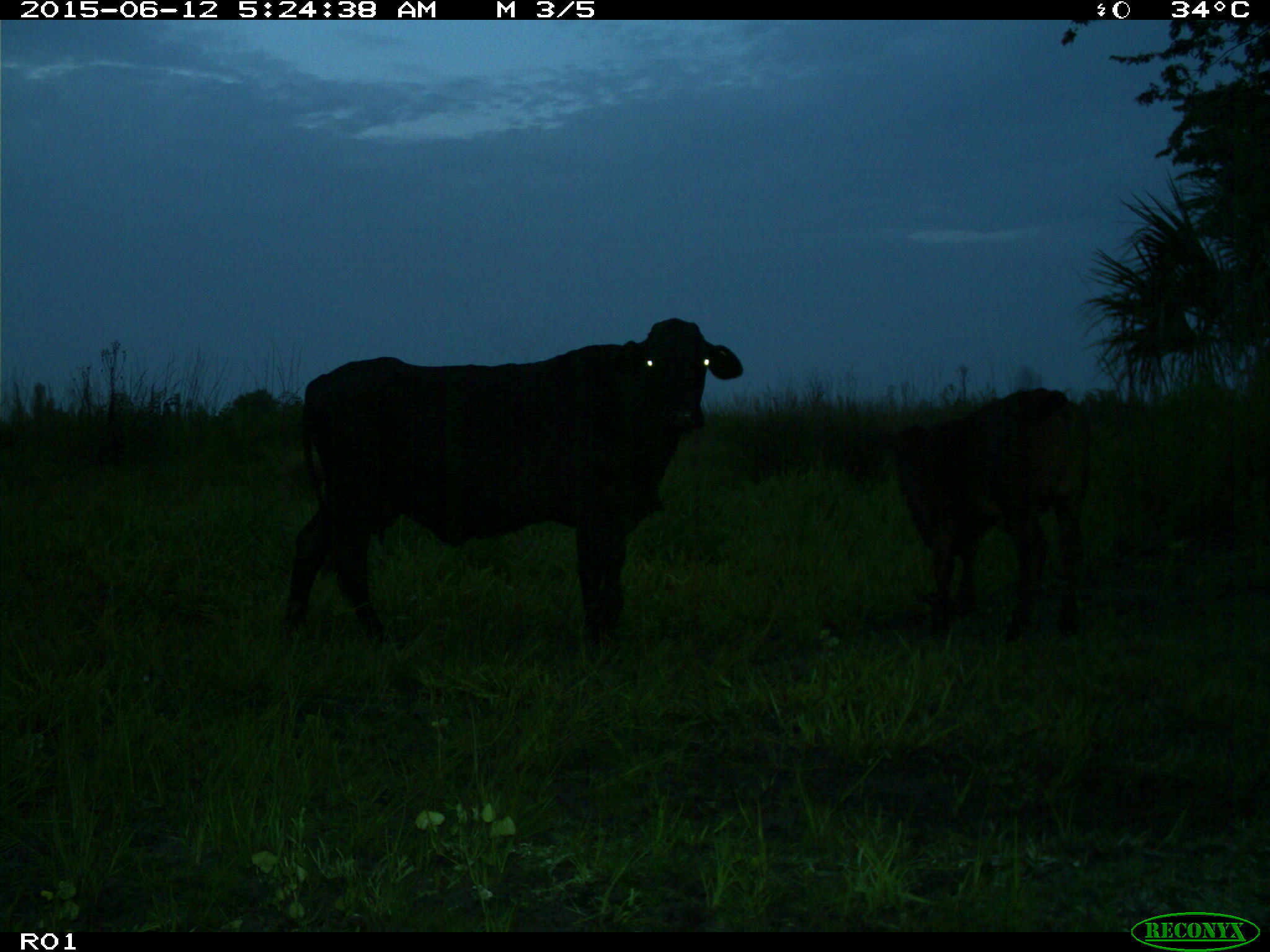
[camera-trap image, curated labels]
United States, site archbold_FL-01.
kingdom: Animalia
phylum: Chordata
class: Mammalia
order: Artiodactyla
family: Bovidae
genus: Bos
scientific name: Bos taurus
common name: domestic cow